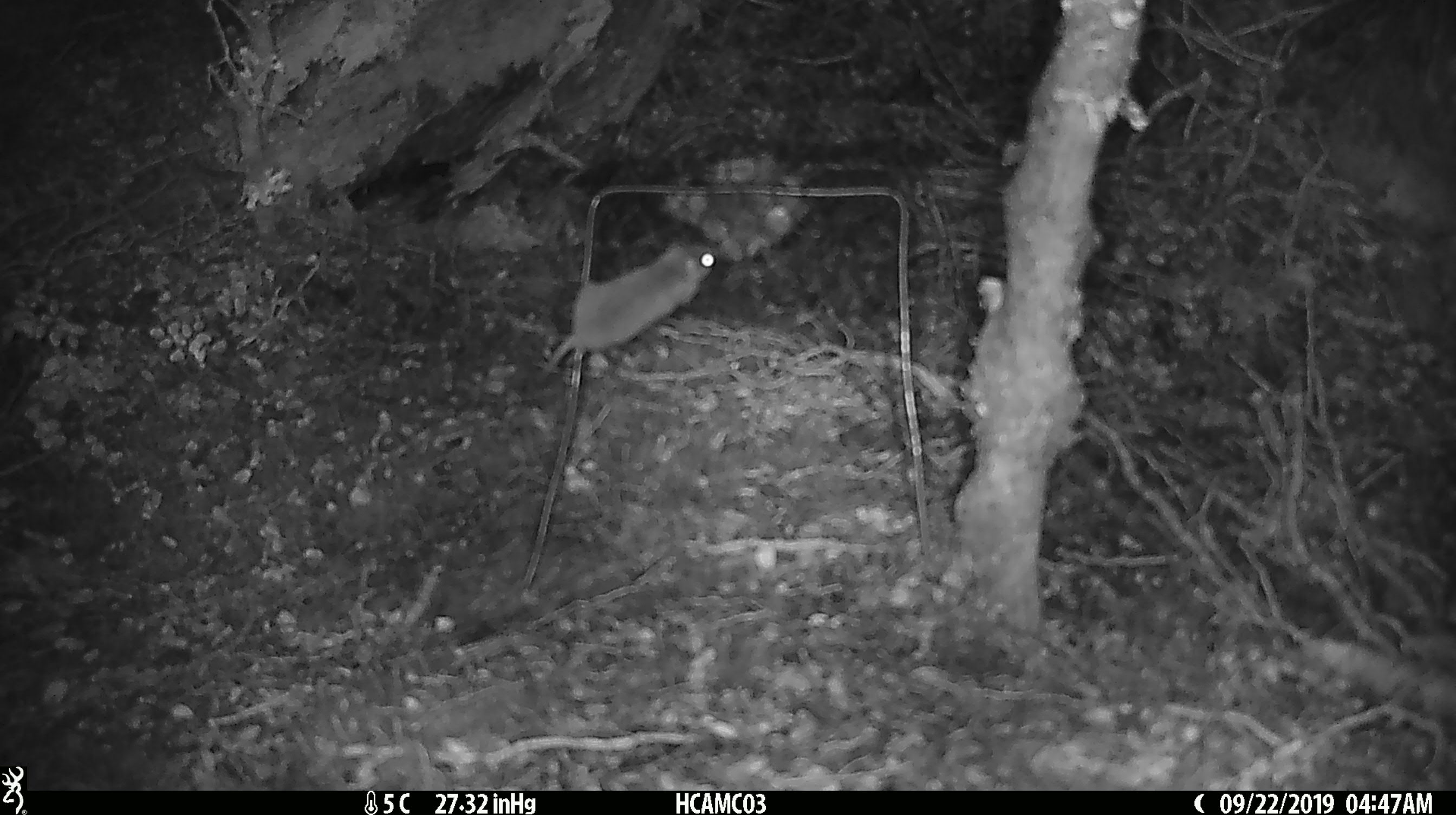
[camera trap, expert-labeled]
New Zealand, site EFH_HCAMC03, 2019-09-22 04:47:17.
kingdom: Animalia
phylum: Chordata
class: Mammalia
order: Rodentia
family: Muridae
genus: Mus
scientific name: Mus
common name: mouse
Mouse (Mus).